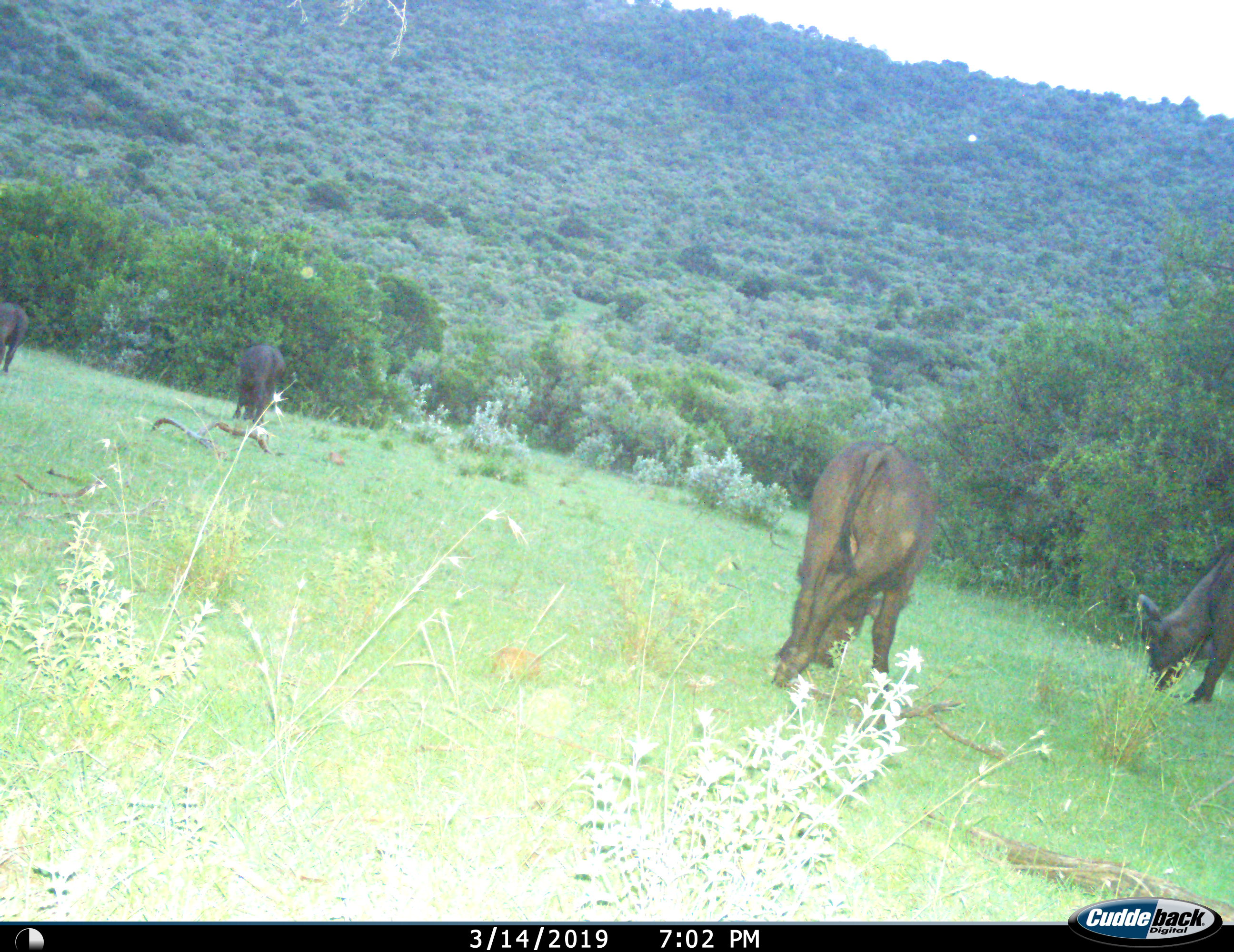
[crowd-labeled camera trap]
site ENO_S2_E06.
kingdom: Animalia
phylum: Chordata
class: Mammalia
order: Artiodactyla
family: Bovidae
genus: Syncerus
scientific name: Syncerus caffer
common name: african buffalo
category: buffalo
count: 4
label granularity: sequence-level